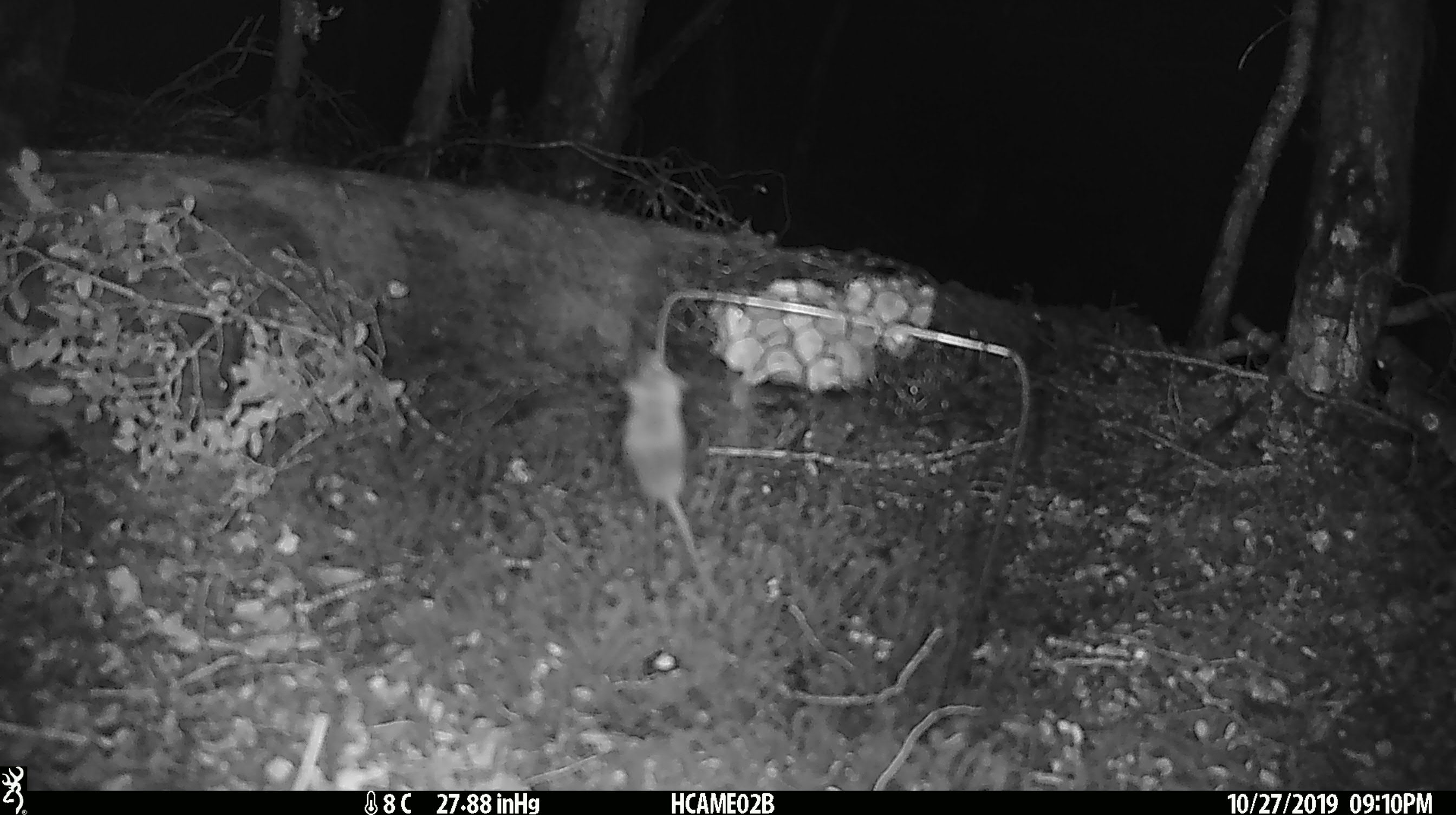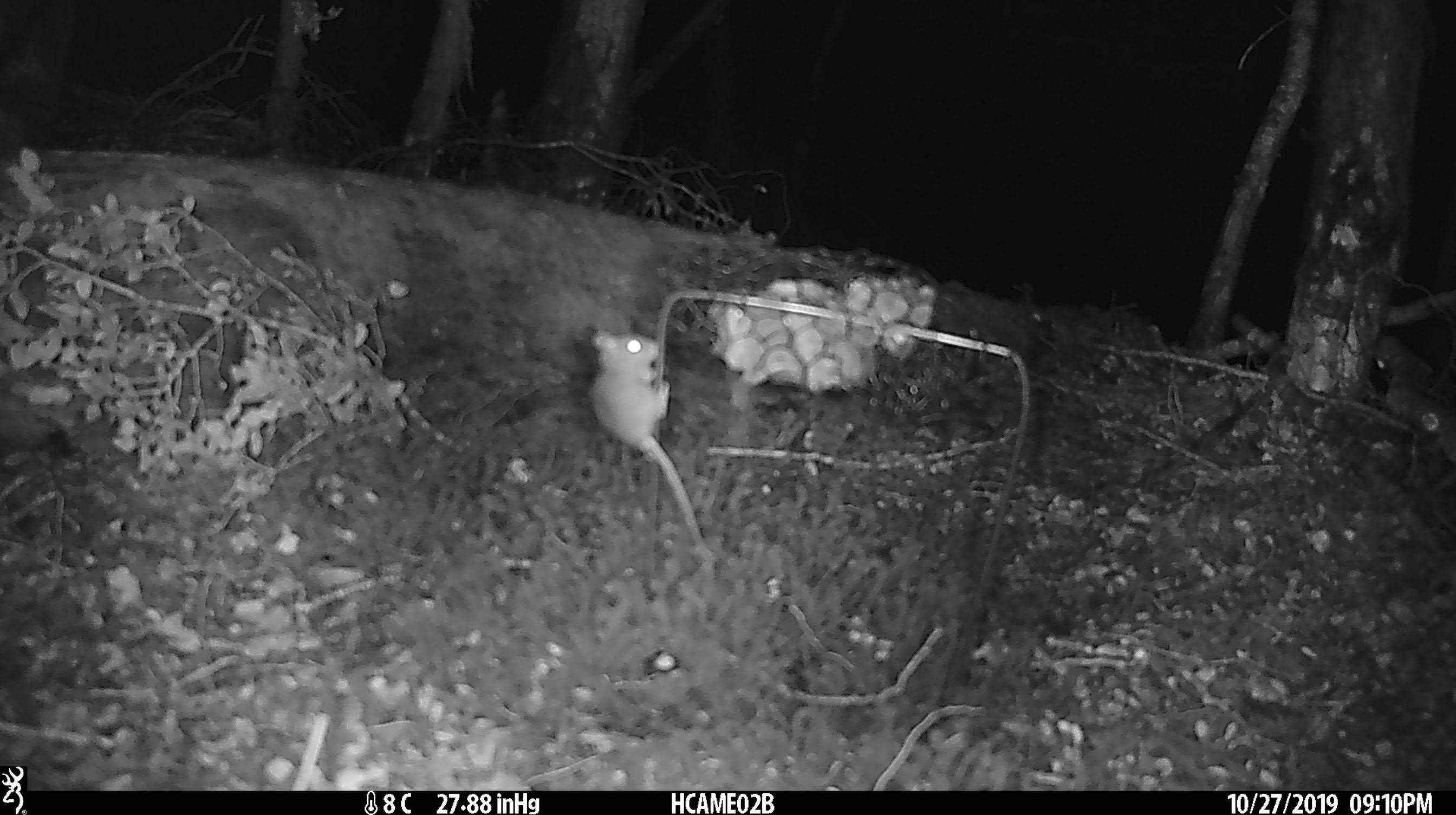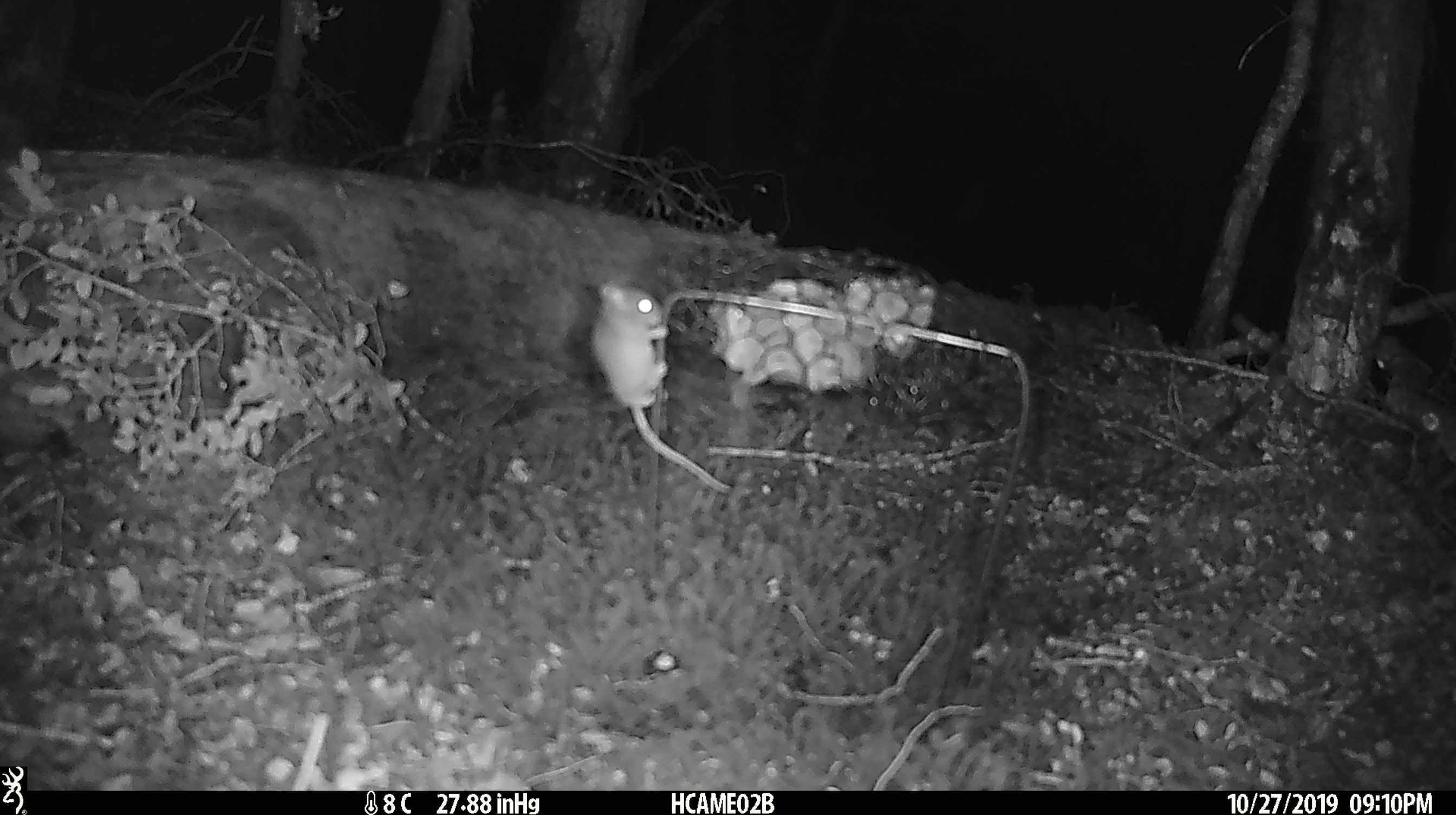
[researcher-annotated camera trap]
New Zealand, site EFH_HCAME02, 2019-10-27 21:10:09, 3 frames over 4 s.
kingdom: Animalia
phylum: Chordata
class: Mammalia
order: Rodentia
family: Muridae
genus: Mus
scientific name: Mus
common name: mouse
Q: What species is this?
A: Mouse (Mus).